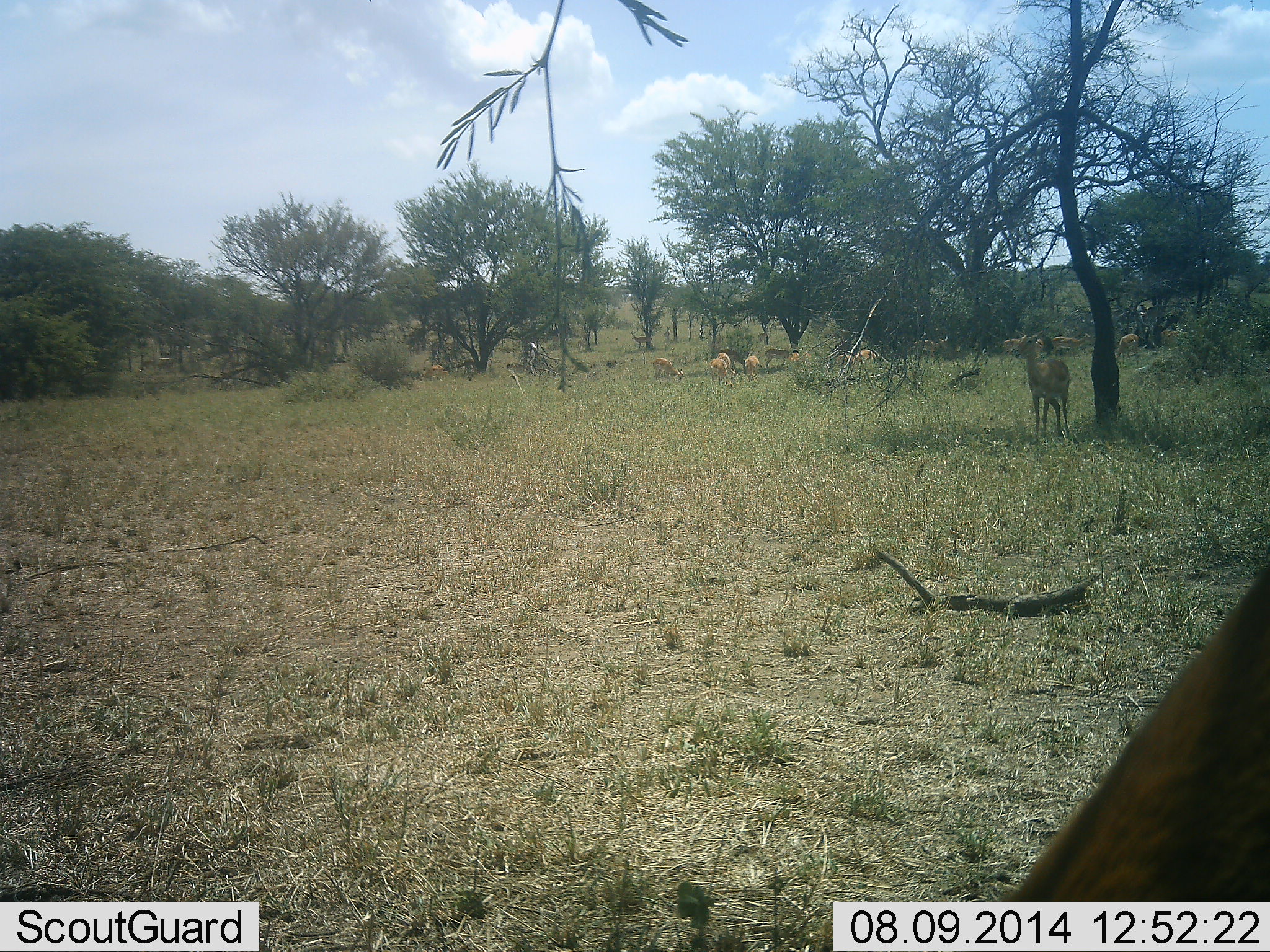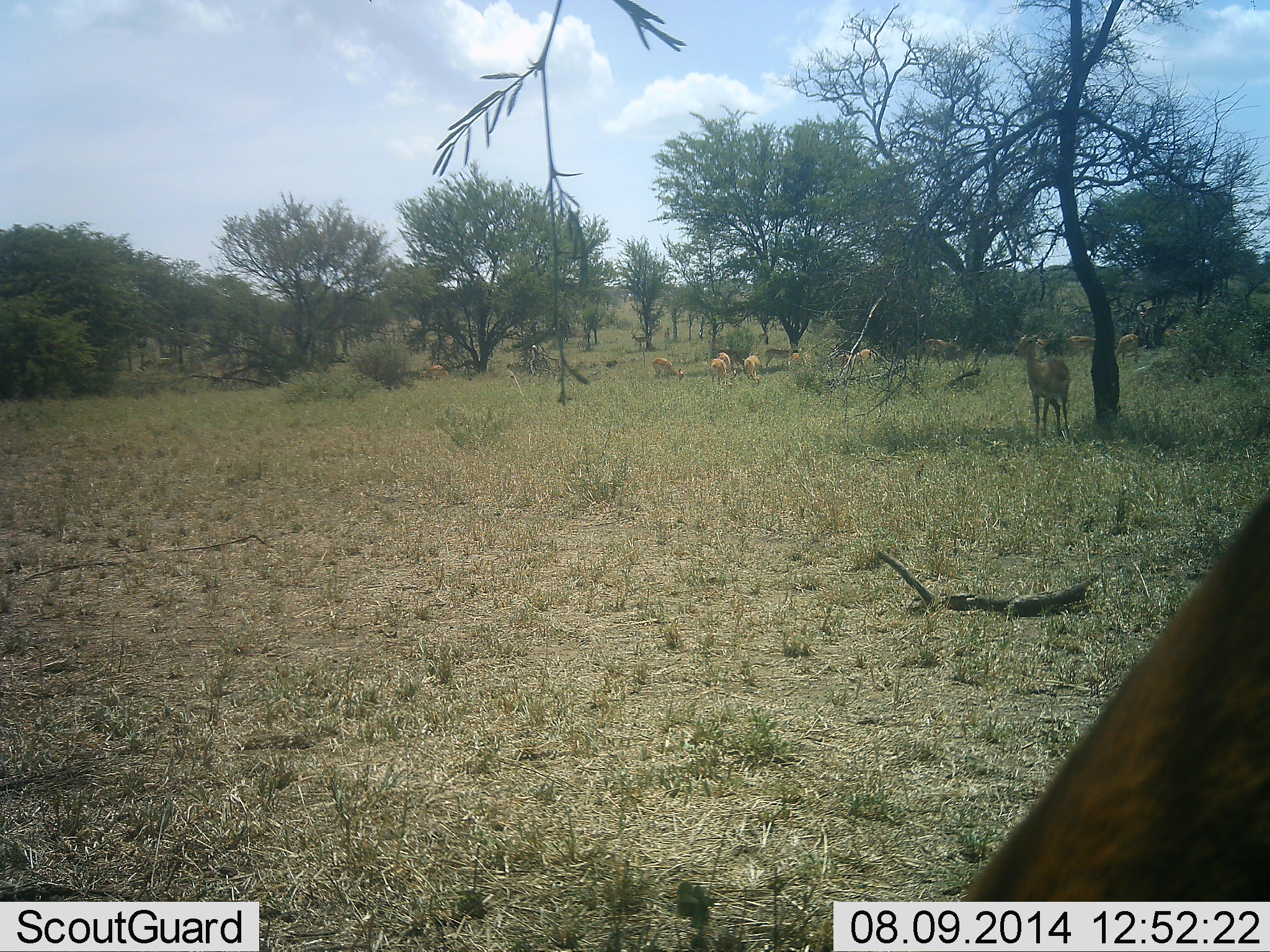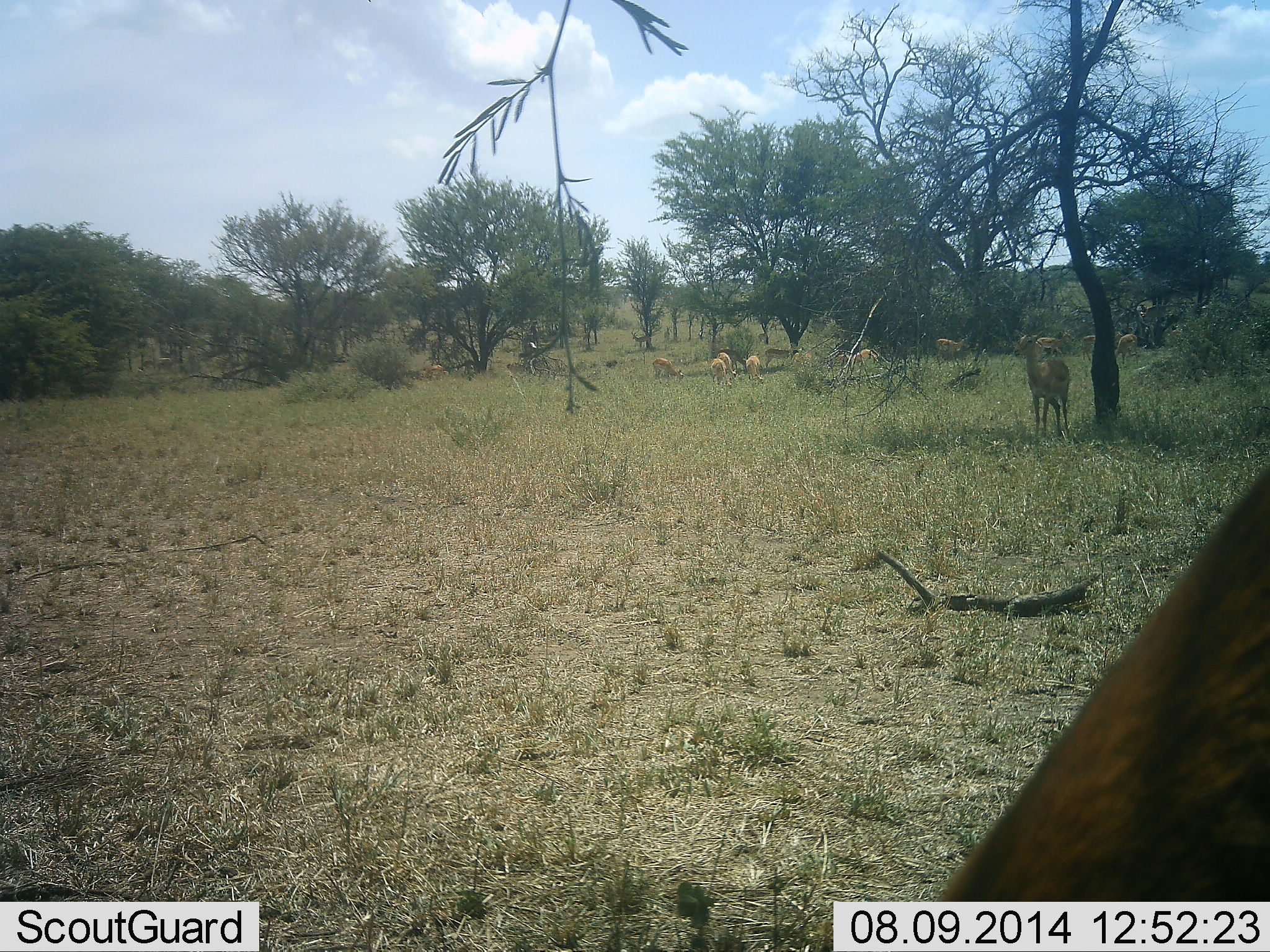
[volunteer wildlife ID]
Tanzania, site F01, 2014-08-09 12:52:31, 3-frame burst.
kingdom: Animalia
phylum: Chordata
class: Mammalia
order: Artiodactyla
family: Bovidae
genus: Nanger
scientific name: Nanger granti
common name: grant's gazelle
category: gazellegrants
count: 11-50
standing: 70%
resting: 20%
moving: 50%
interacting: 20%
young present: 0%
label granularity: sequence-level